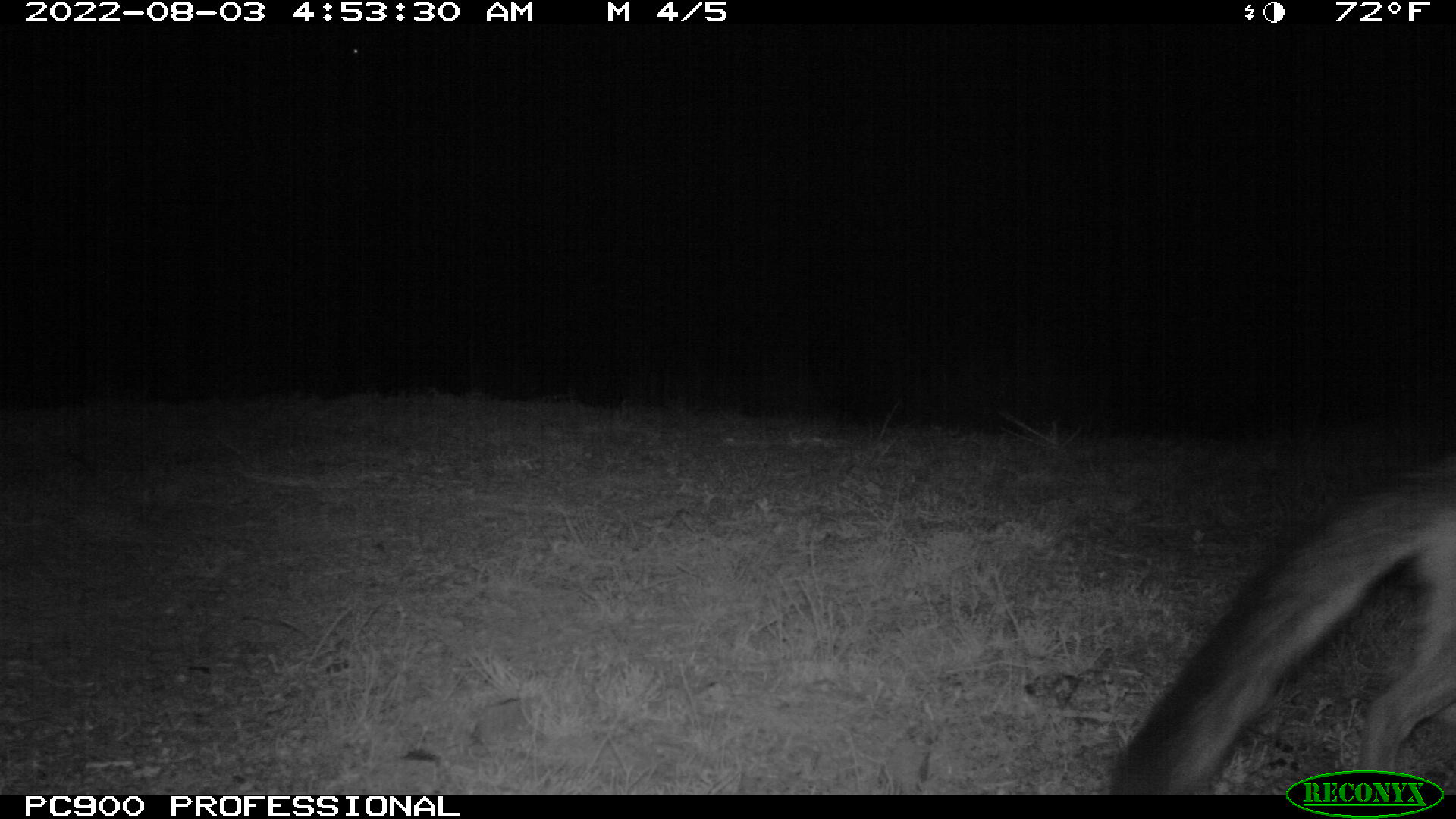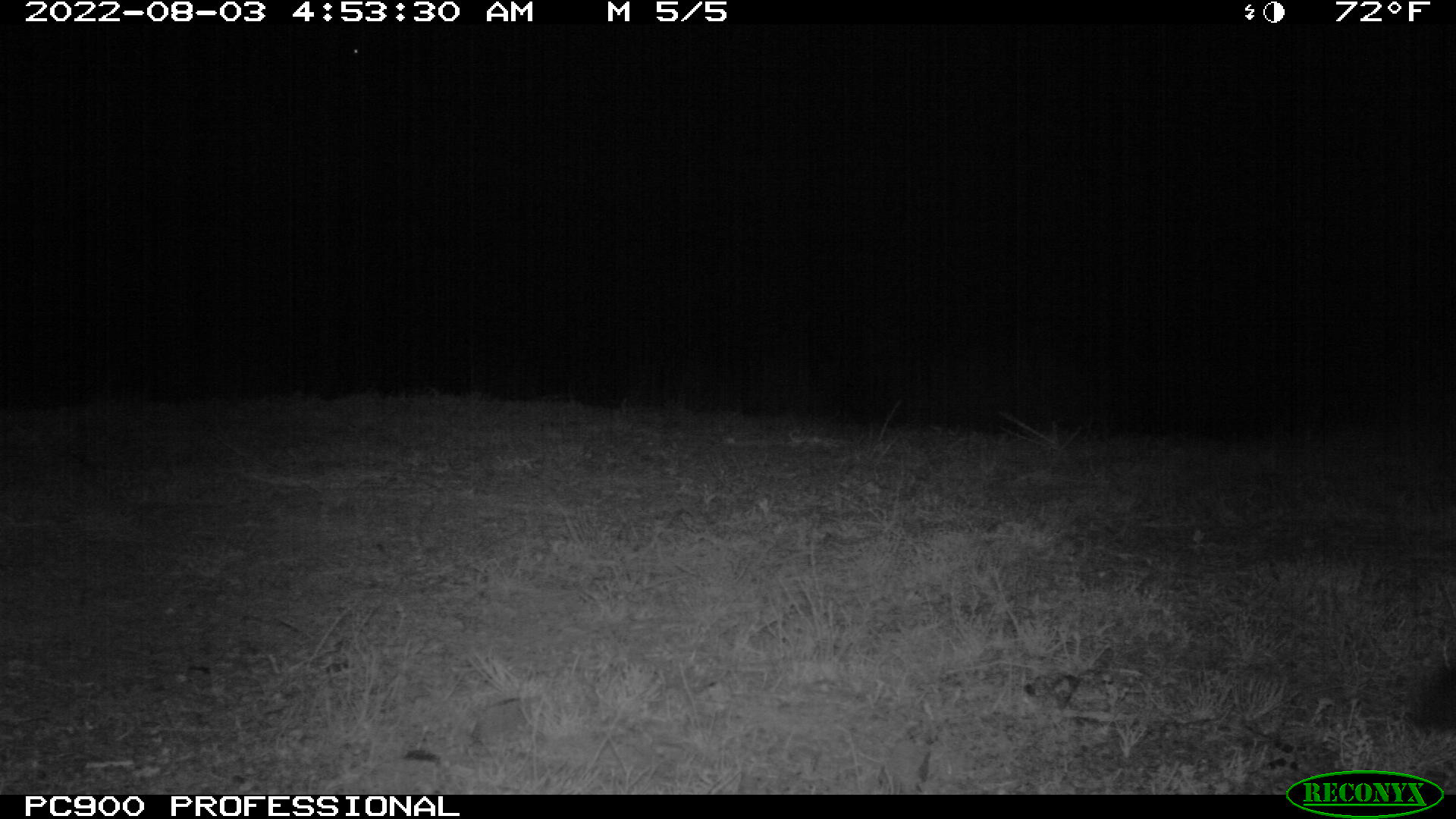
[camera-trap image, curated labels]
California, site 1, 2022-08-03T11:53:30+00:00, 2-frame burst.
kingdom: Animalia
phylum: Chordata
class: Mammalia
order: Carnivora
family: Canidae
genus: Urocyon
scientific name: Urocyon cinereoargenteus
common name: gray fox